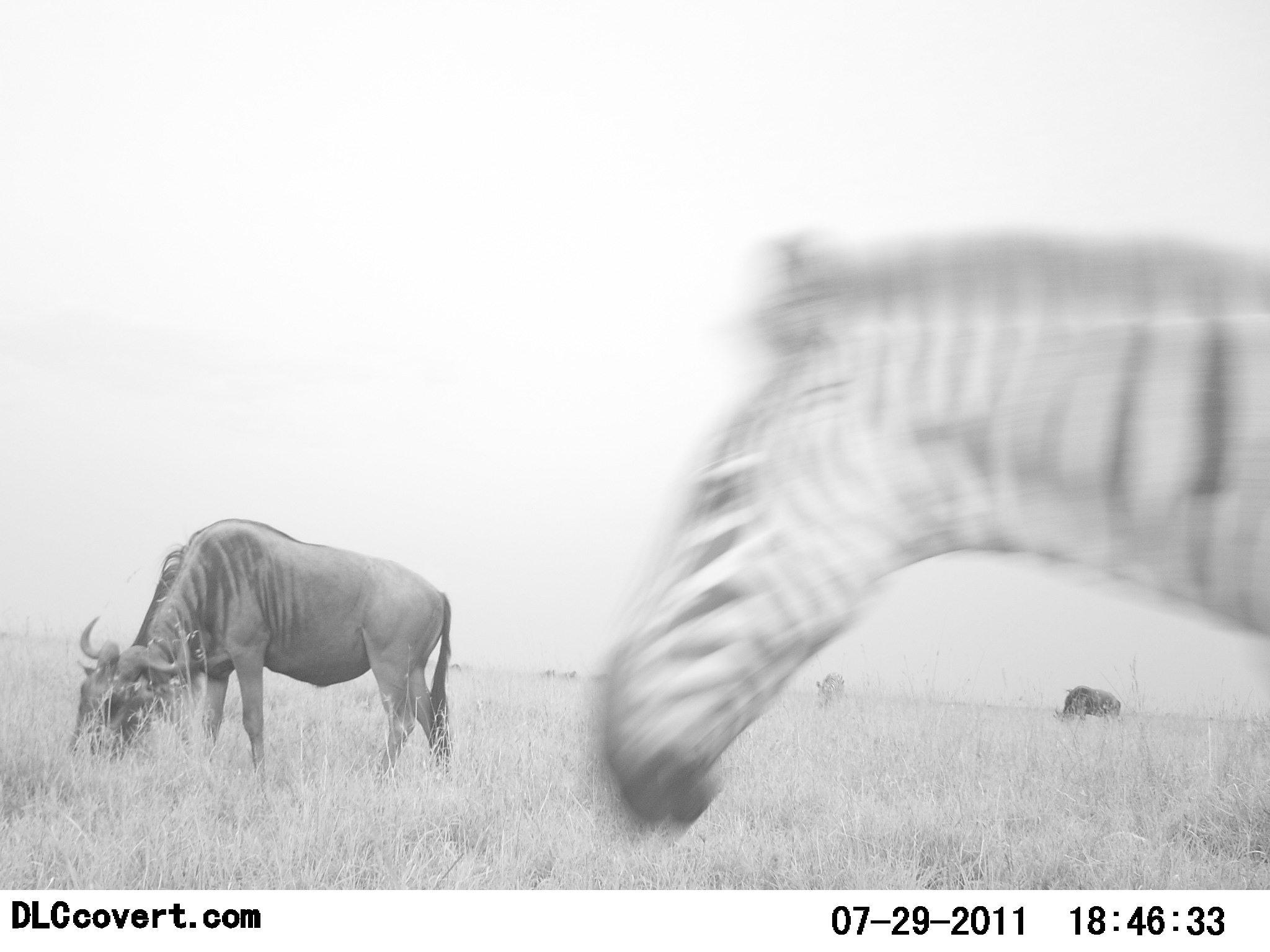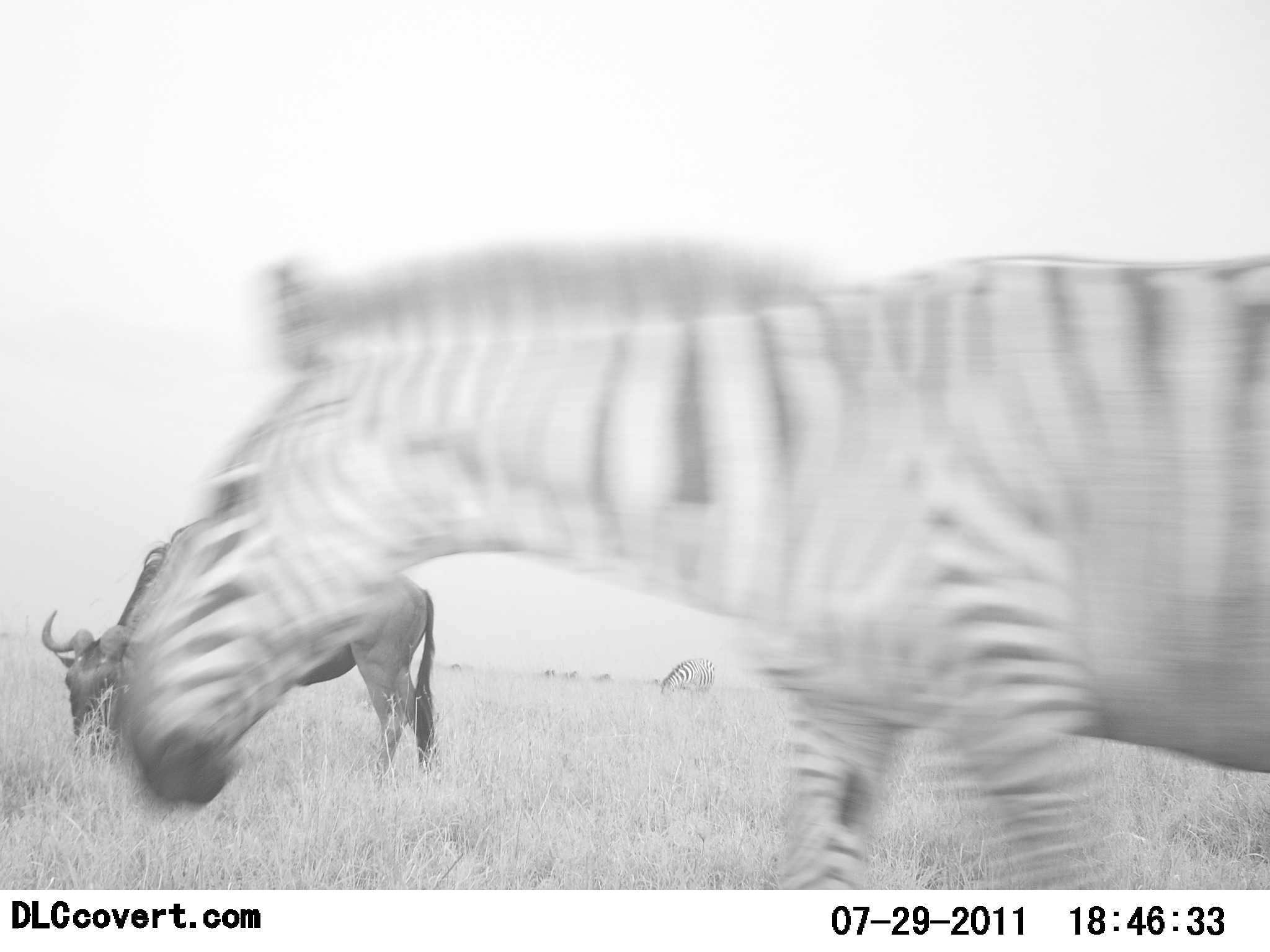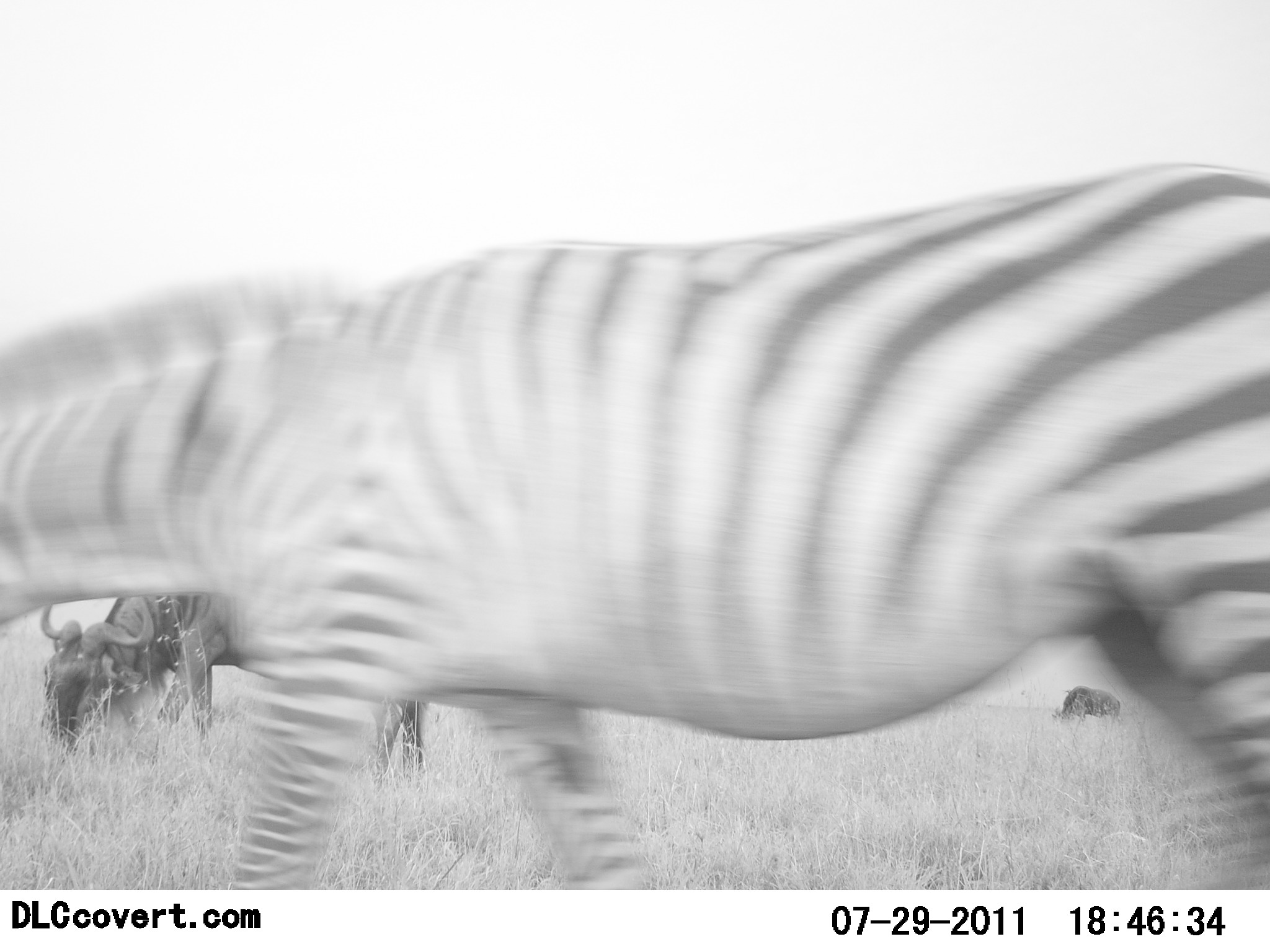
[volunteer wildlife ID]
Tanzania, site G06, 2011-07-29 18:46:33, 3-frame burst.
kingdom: Animalia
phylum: Chordata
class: Mammalia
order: Artiodactyla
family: Bovidae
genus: Connochaetes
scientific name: Connochaetes taurinus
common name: blue wildebeest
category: wildebeest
Wildebeest (blue wildebeest) (Connochaetes taurinus), count 2. Behavior (volunteer vote fractions): standing 30%, resting 0%, moving 0%, interacting 0%. Young present (vote fraction): 0%. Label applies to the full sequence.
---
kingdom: Animalia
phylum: Chordata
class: Mammalia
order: Perissodactyla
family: Equidae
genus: Equus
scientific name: Equus quagga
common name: plains zebra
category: zebra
Zebra (plains zebra) (Equus quagga), count 1. Behavior (volunteer vote fractions): standing 9%, resting 0%, moving 91%, interacting 0%. Young present (vote fraction): 0%. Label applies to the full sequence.